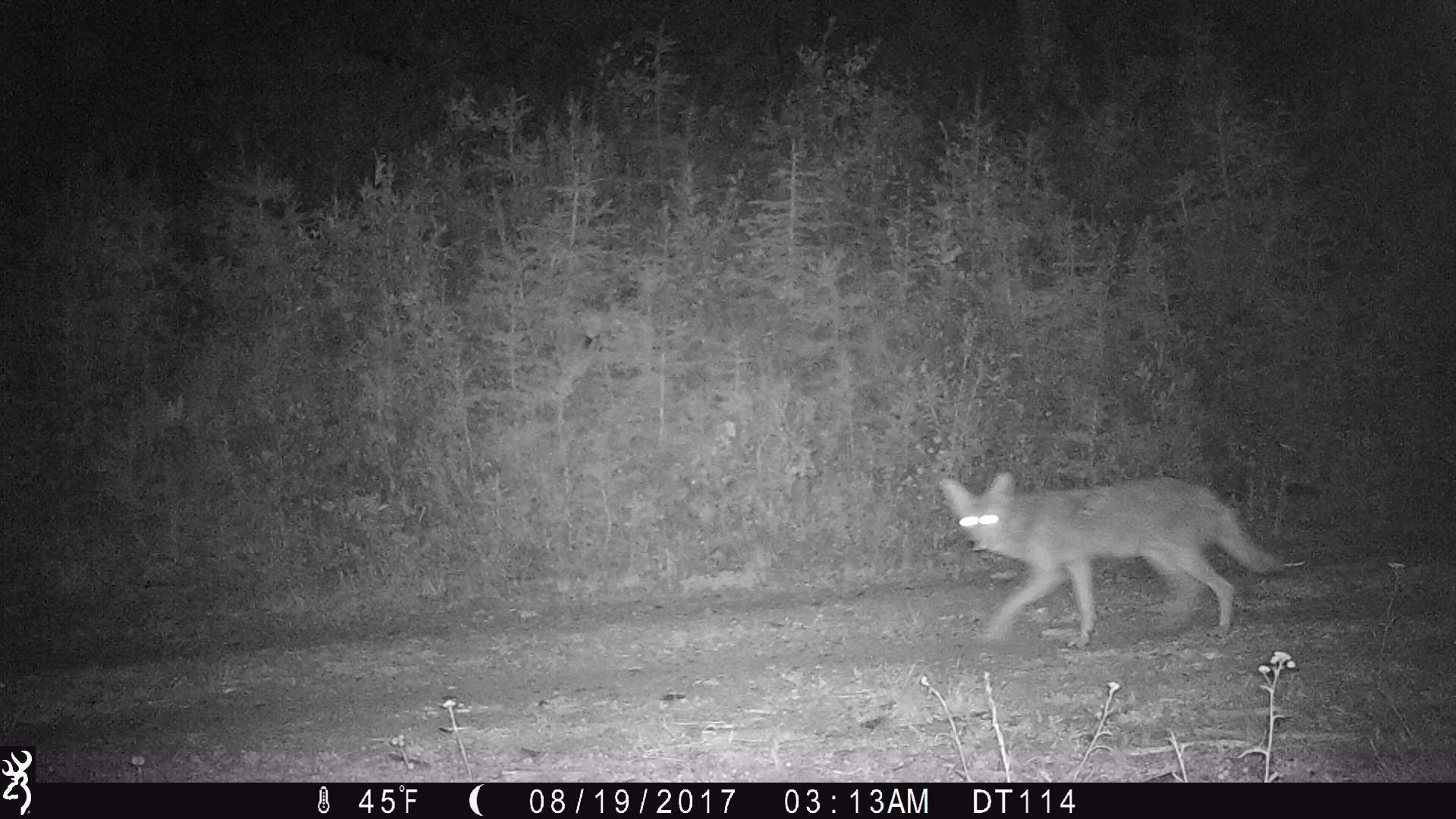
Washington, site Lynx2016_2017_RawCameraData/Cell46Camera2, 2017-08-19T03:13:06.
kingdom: Animalia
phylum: Chordata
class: Mammalia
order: Carnivora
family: Canidae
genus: Canis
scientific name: Canis latrans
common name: coyote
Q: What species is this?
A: Canis latrans (coyote).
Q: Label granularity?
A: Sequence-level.